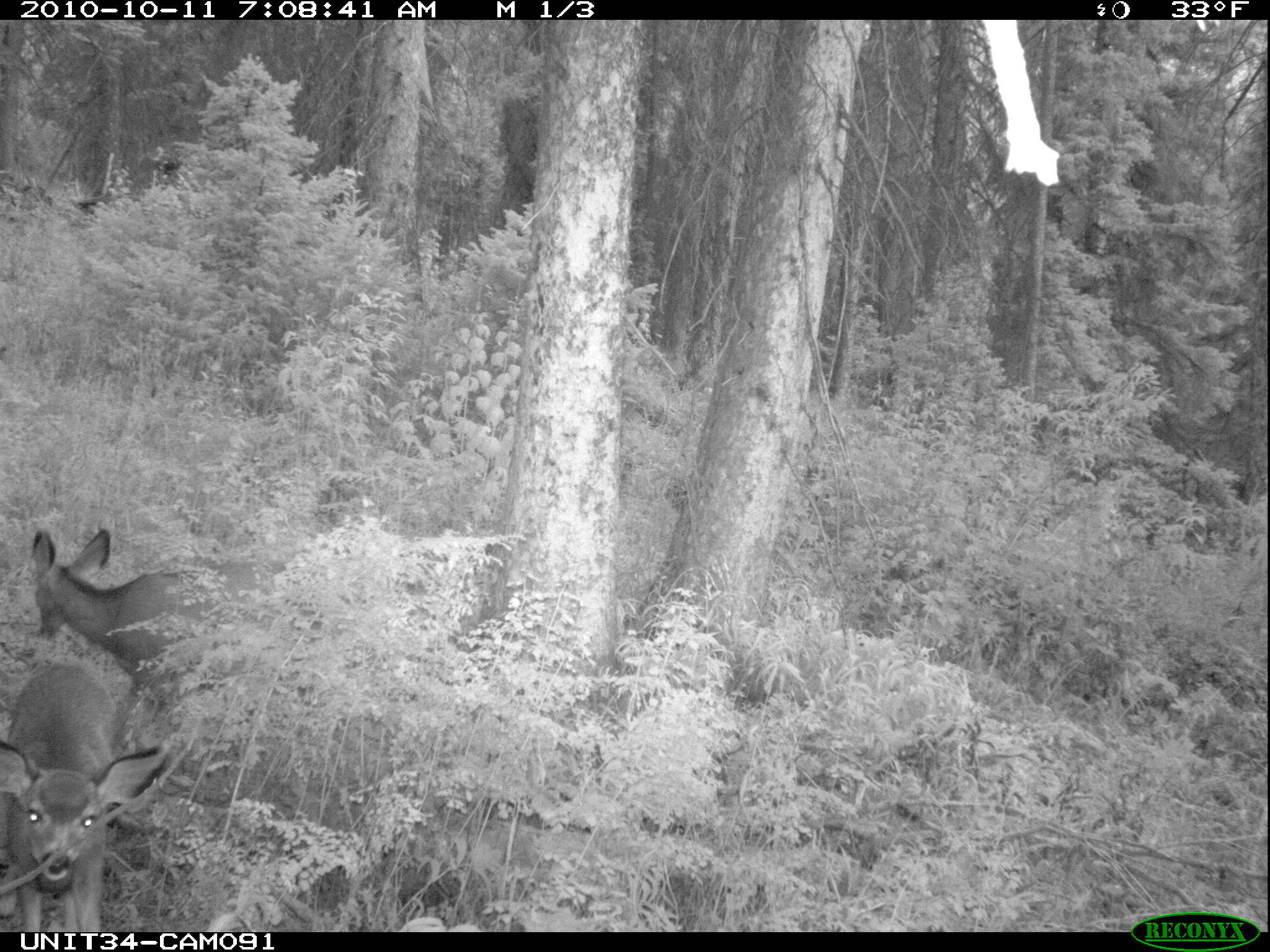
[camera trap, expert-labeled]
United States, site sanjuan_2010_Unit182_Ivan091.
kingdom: Animalia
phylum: Chordata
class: Mammalia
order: Artiodactyla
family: Cervidae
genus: Odocoileus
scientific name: Odocoileus hemionus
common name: mule deer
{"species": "Odocoileus hemionus (mule deer)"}